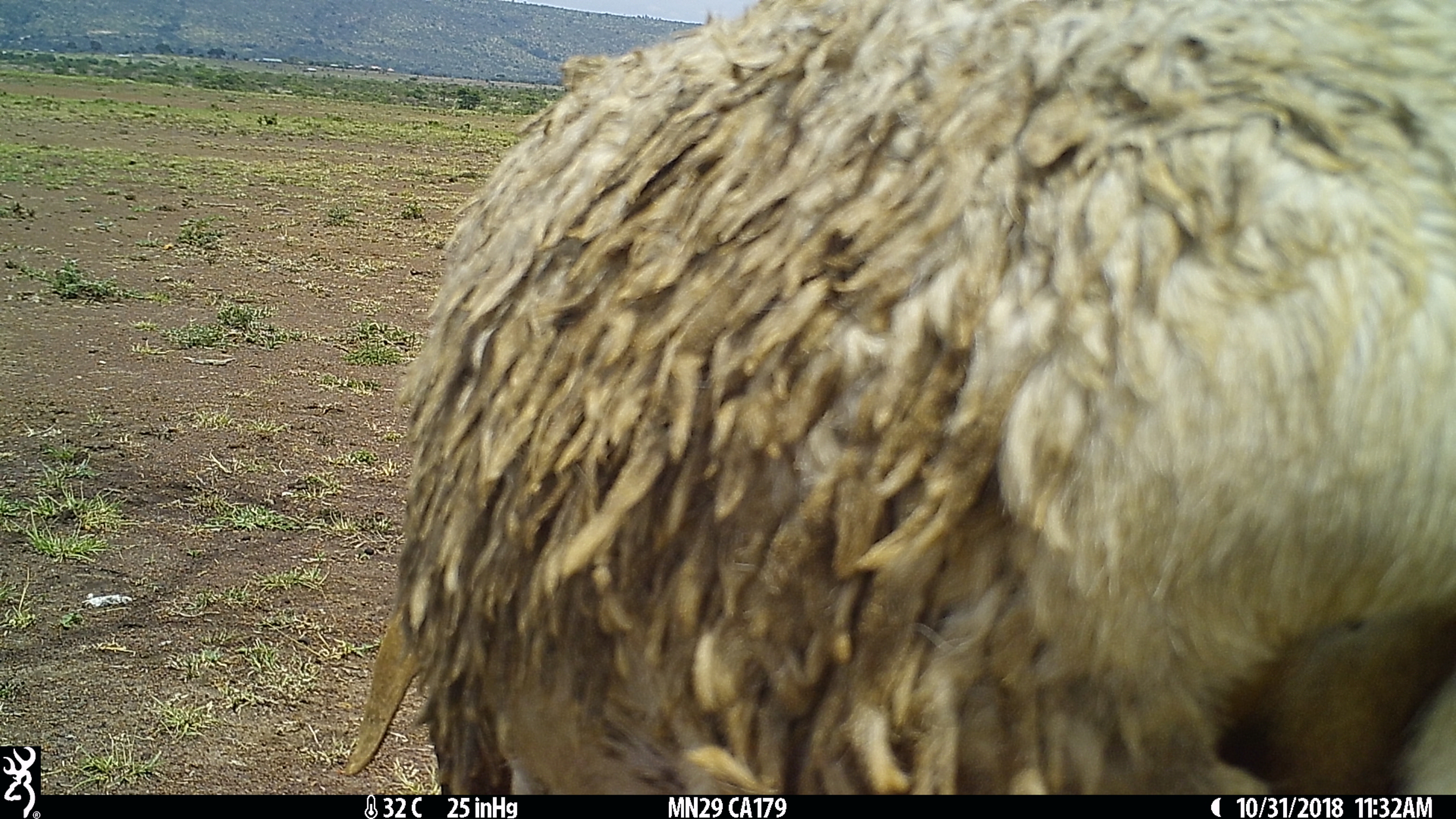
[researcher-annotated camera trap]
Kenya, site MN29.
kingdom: Animalia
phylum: Chordata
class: Mammalia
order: Artiodactyla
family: Bovidae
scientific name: Bovidae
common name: sheep or goat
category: shoat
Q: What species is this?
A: Shoat (sheep or goat) (Bovidae).